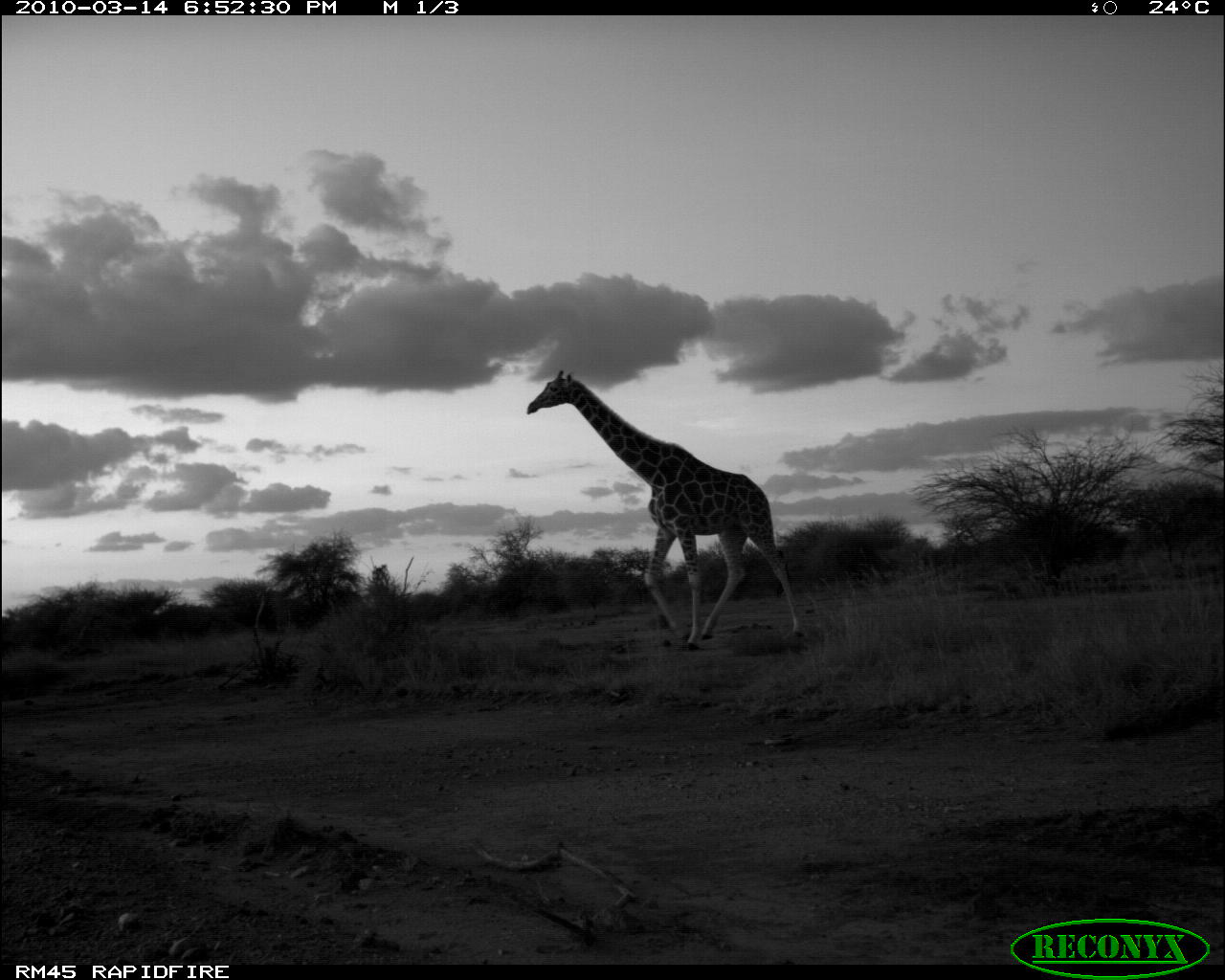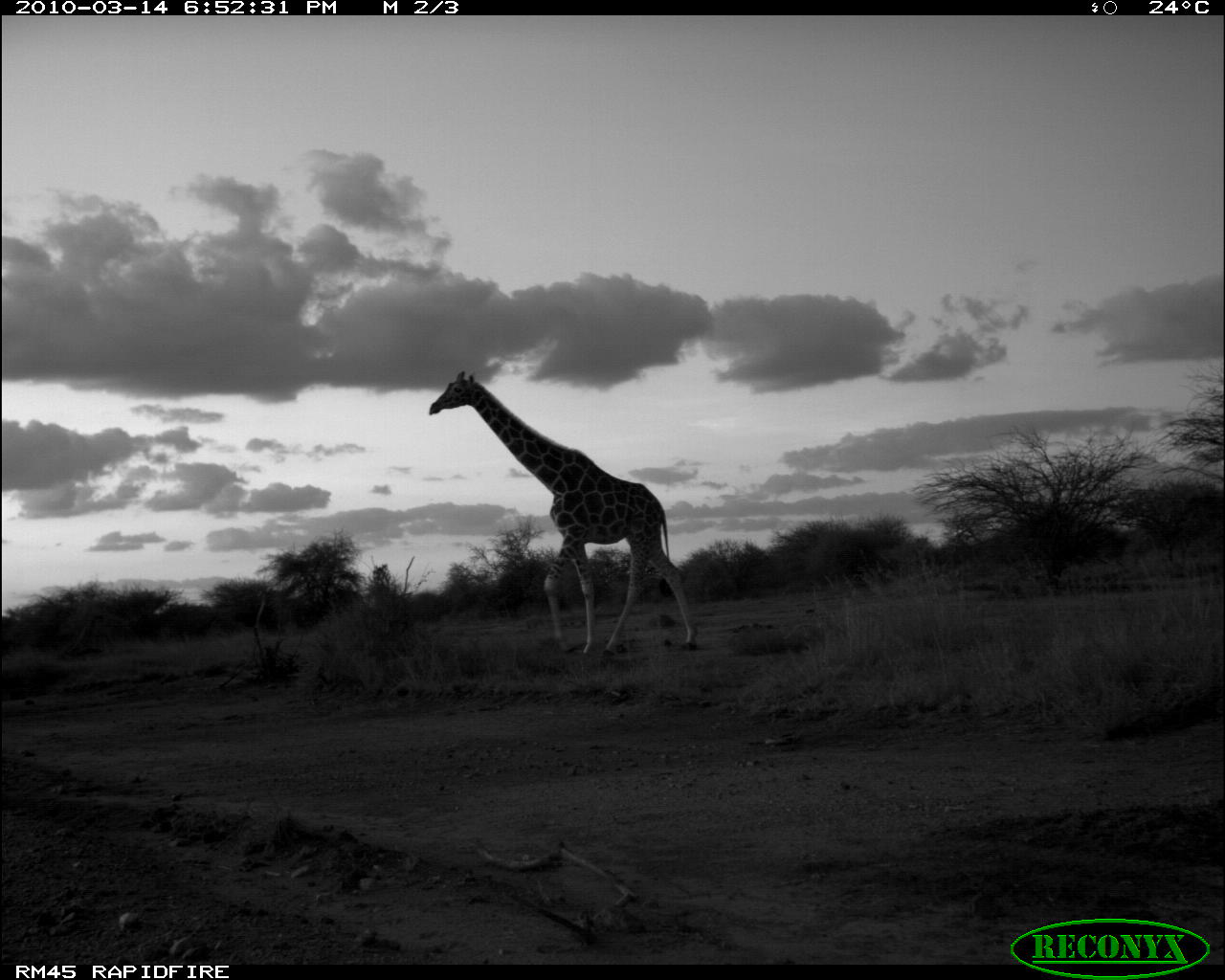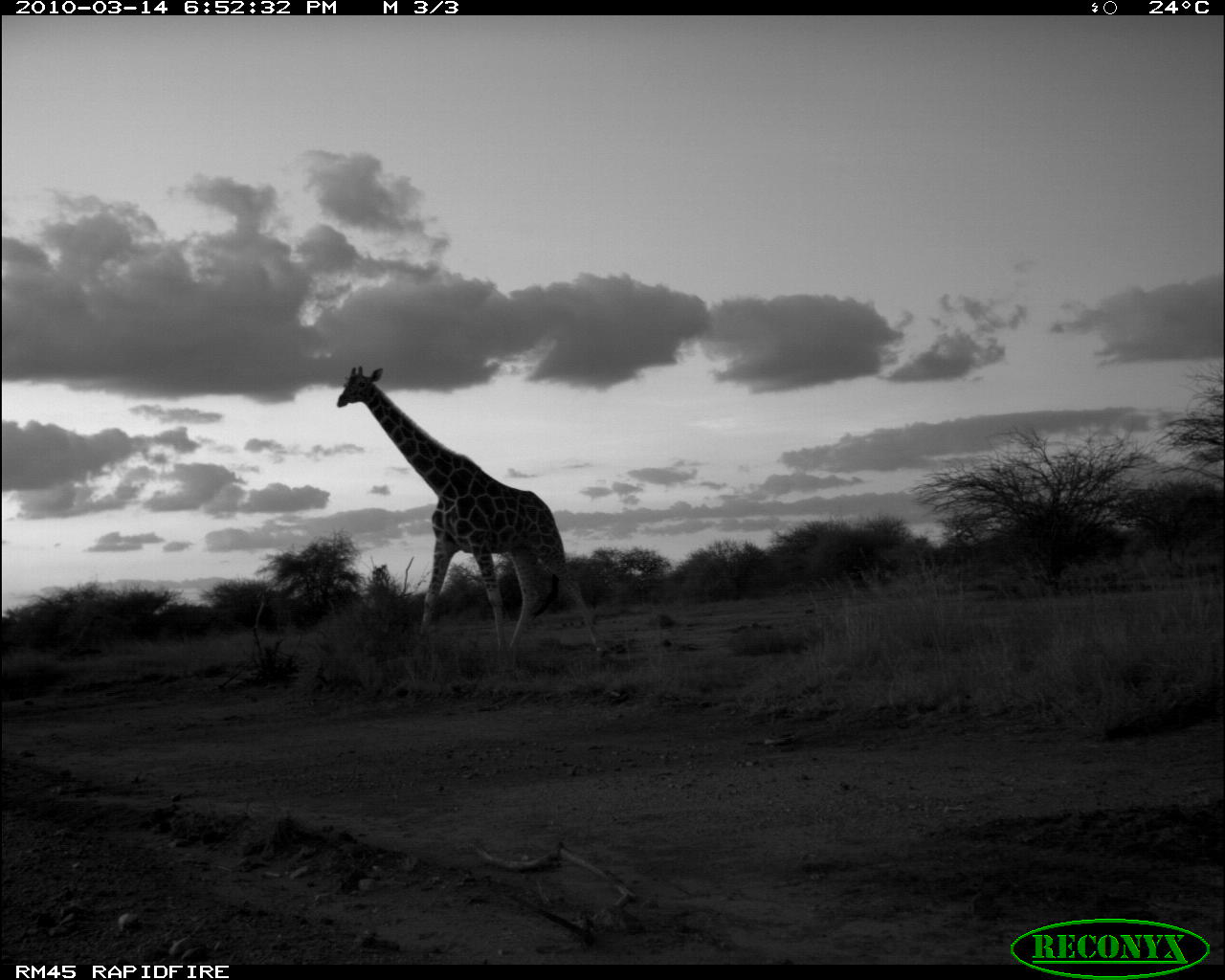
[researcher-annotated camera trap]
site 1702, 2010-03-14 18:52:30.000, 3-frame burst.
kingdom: Animalia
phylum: Chordata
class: Mammalia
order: Artiodactyla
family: Giraffidae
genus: Giraffa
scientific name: Giraffa camelopardalis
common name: giraffe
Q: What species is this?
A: Giraffa camelopardalis (giraffe).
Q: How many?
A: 1.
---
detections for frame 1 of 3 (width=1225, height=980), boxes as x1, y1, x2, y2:
giraffa camelopardalis: 525, 368, 806, 651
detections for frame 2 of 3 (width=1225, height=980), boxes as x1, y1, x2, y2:
giraffa camelopardalis: 428, 370, 702, 659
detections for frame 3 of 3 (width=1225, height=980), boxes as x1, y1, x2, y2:
giraffa camelopardalis: 335, 365, 610, 661